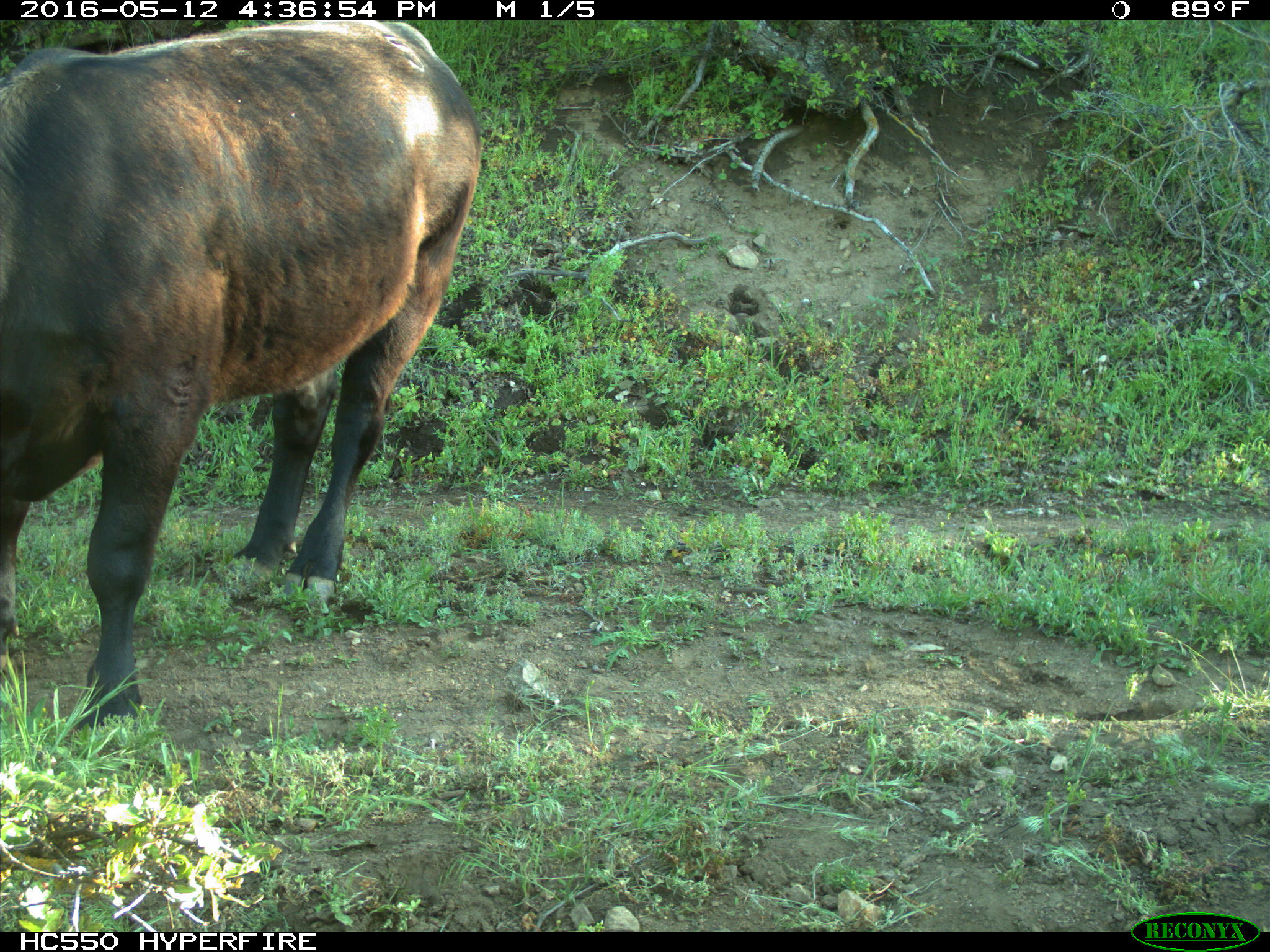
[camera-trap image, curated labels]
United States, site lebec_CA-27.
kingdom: Animalia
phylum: Chordata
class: Mammalia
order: Artiodactyla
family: Bovidae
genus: Bos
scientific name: Bos taurus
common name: domestic cow